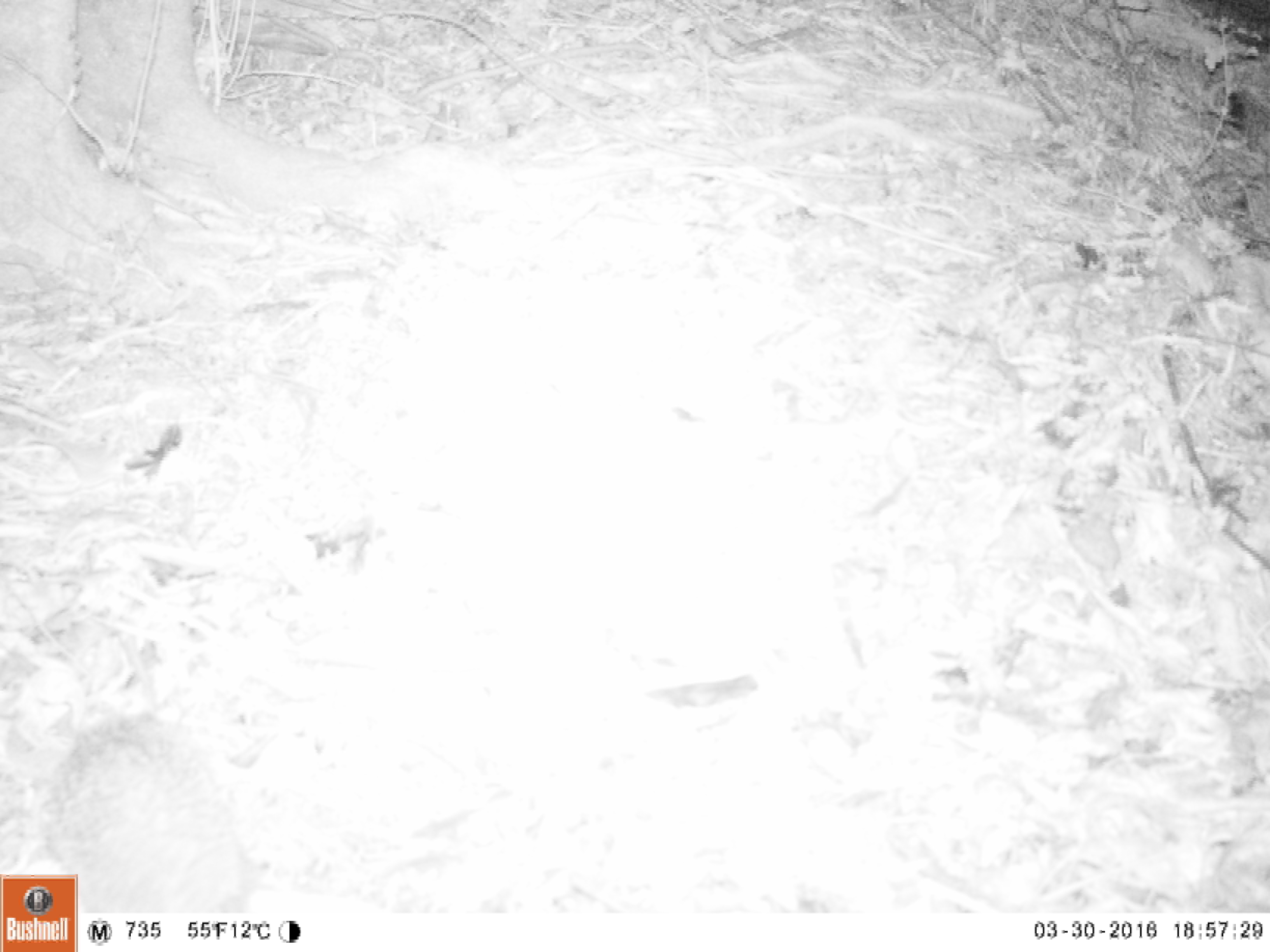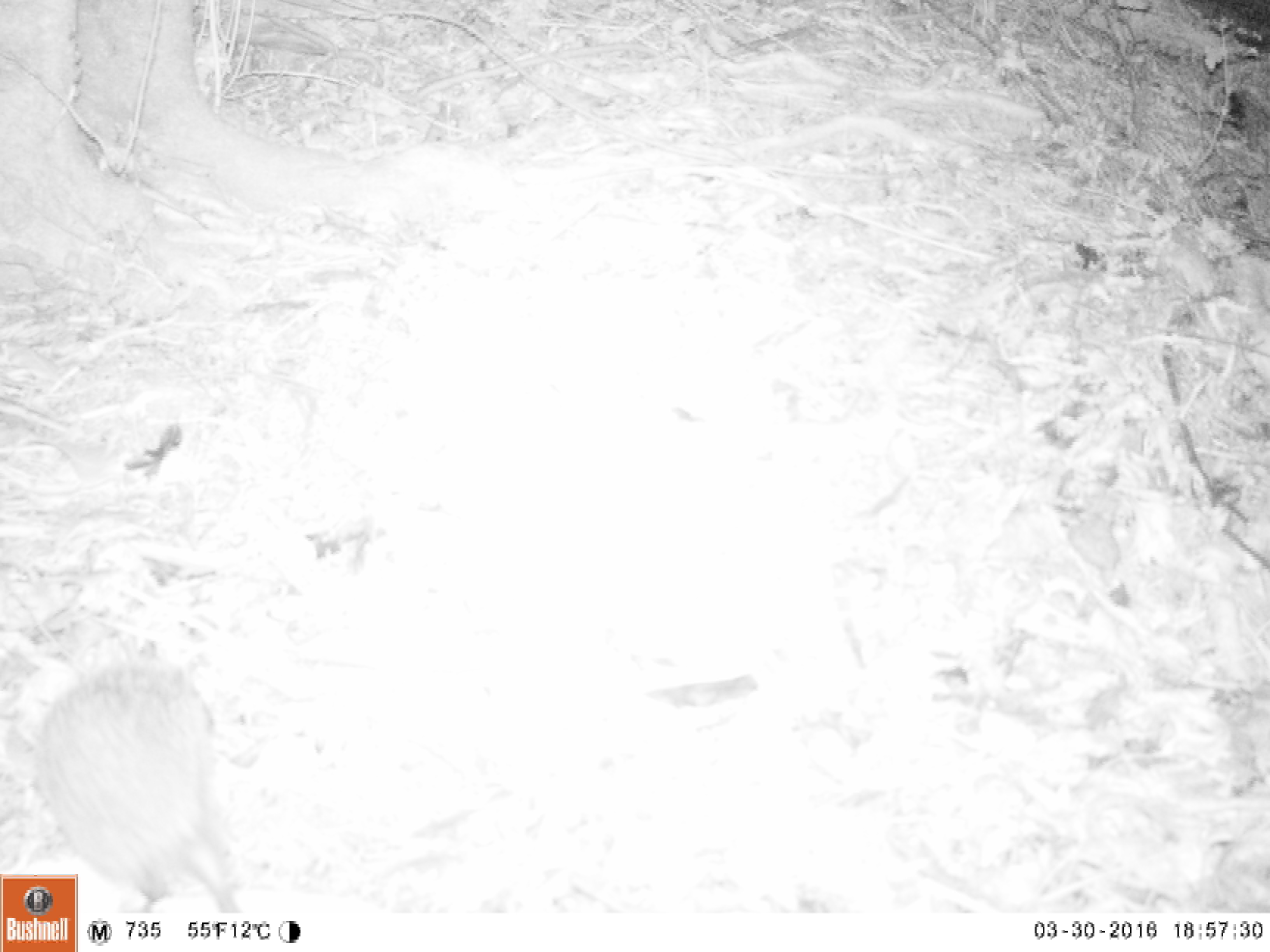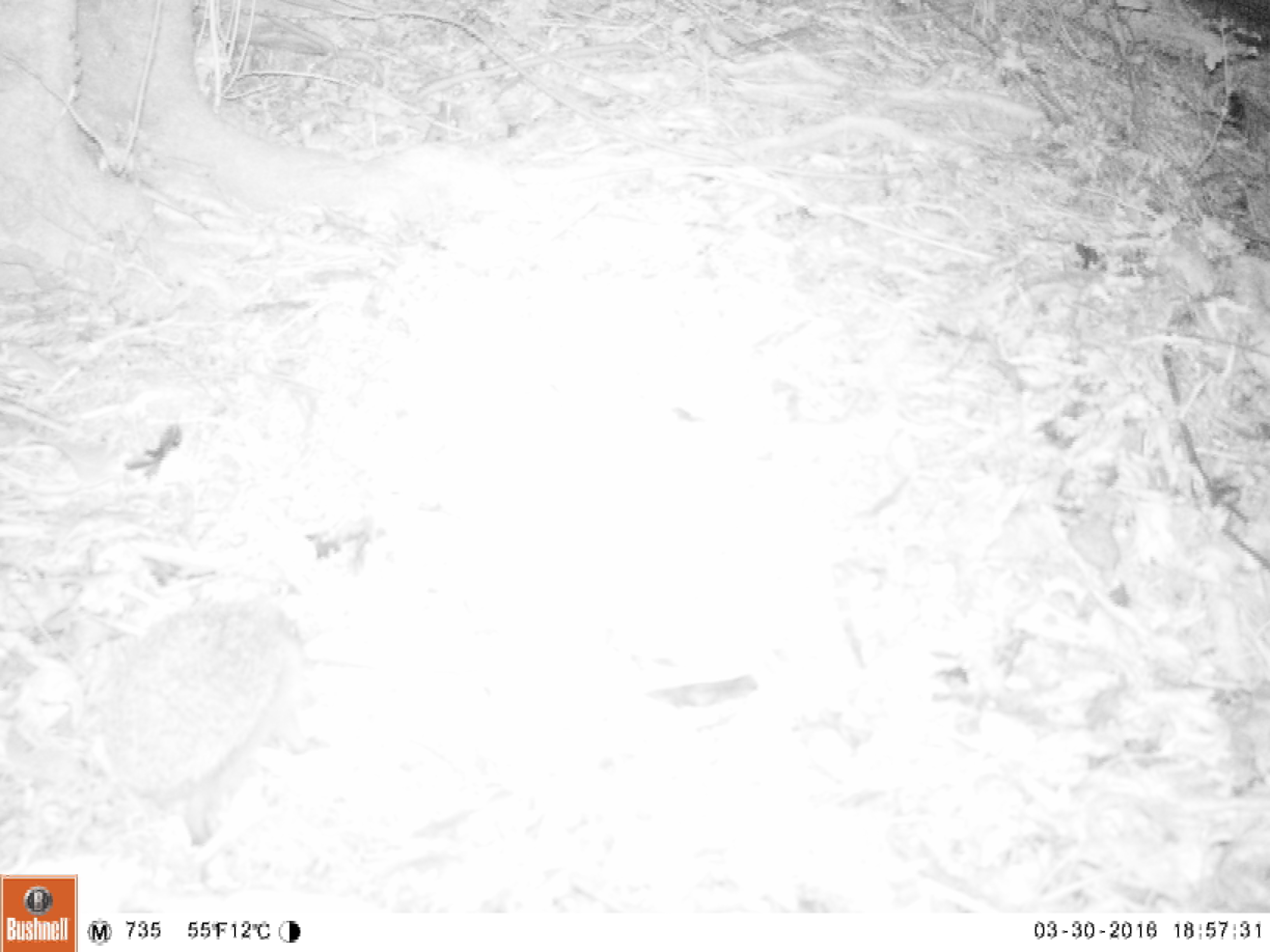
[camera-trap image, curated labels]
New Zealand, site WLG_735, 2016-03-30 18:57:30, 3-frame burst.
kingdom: Animalia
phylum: Chordata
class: Mammalia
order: Eulipotyphla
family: Erinaceidae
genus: Erinaceus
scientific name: Erinaceus europaeus europaeus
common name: european hedgehog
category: hedgehog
Hedgehog (european hedgehog) (Erinaceus europaeus europaeus).